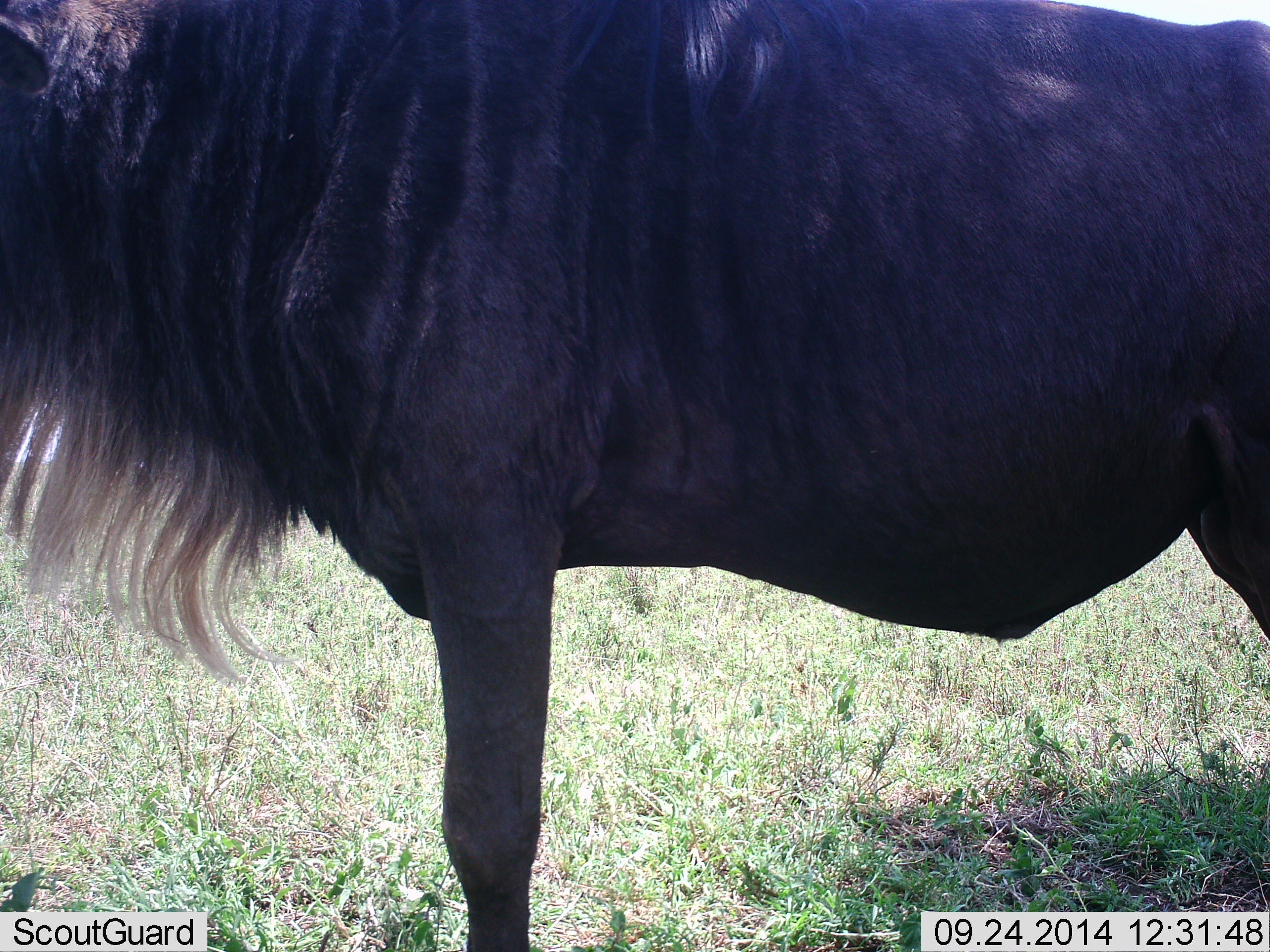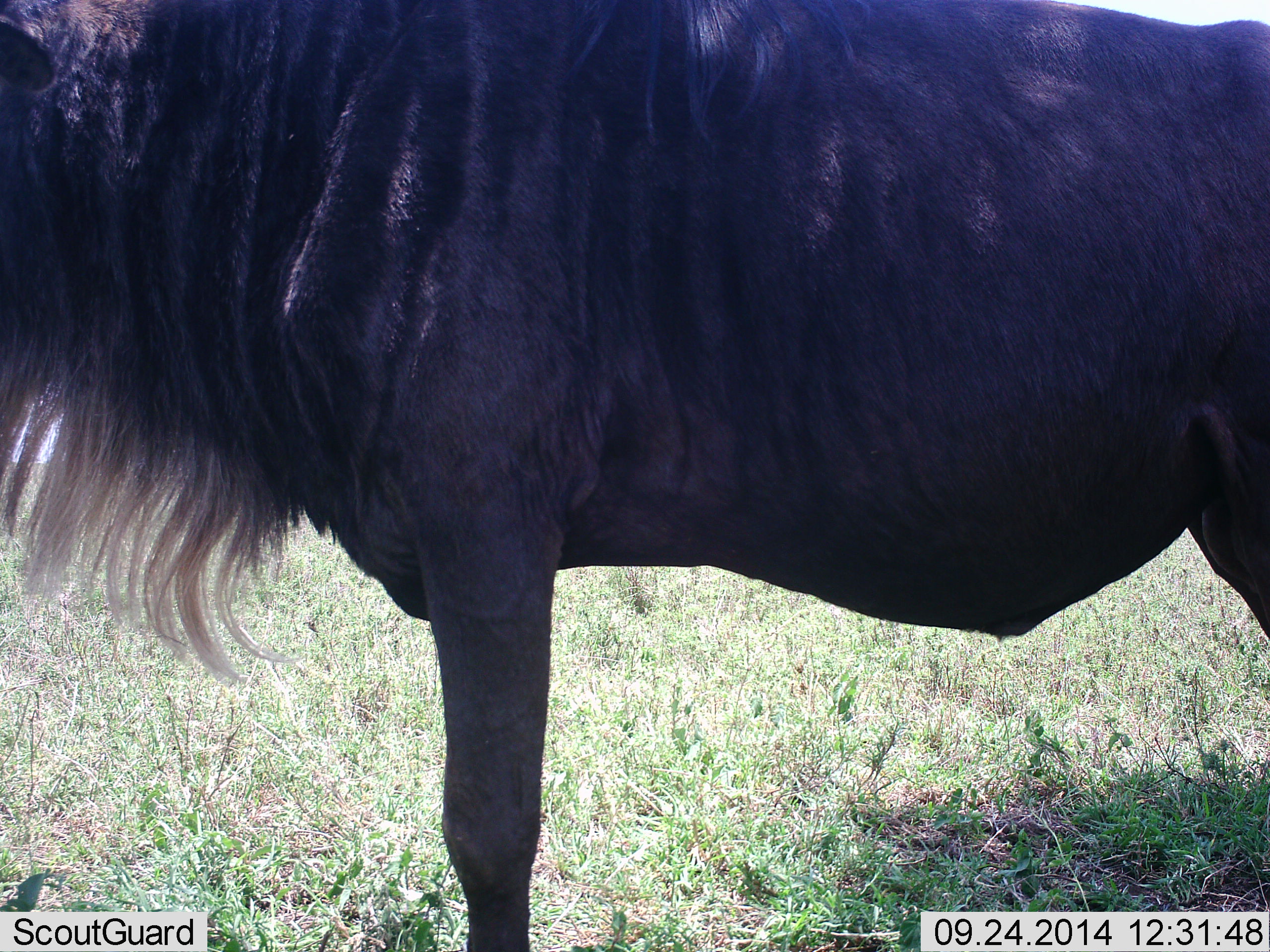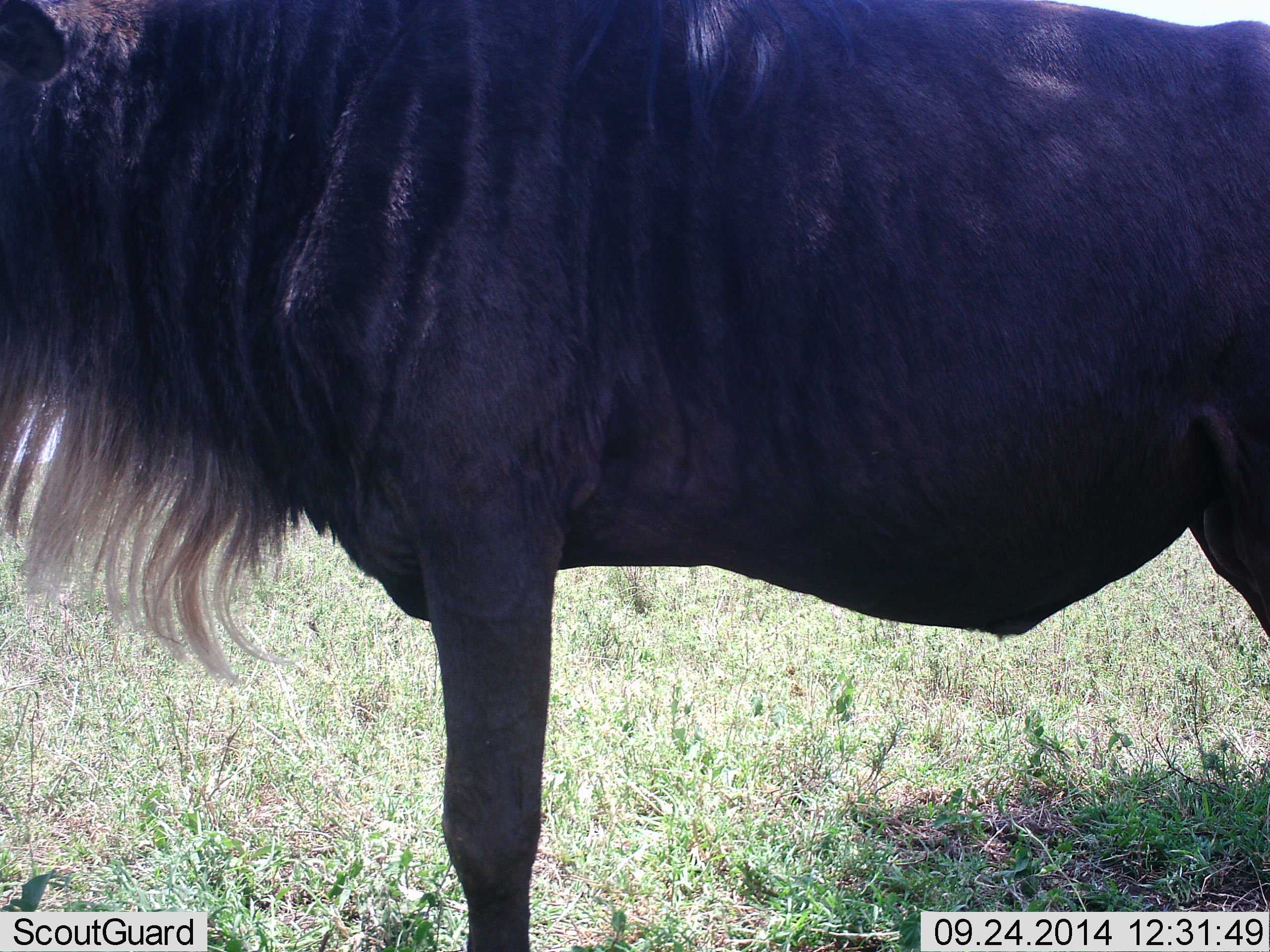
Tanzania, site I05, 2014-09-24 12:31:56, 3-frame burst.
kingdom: Animalia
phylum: Chordata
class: Mammalia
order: Artiodactyla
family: Bovidae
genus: Connochaetes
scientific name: Connochaetes taurinus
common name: blue wildebeest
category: wildebeest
Wildebeest (blue wildebeest) (Connochaetes taurinus), count 1. Behavior (volunteer vote fractions): standing 100%, resting 0%, moving 0%, interacting 0%. Young present (vote fraction): 0%. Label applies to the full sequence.